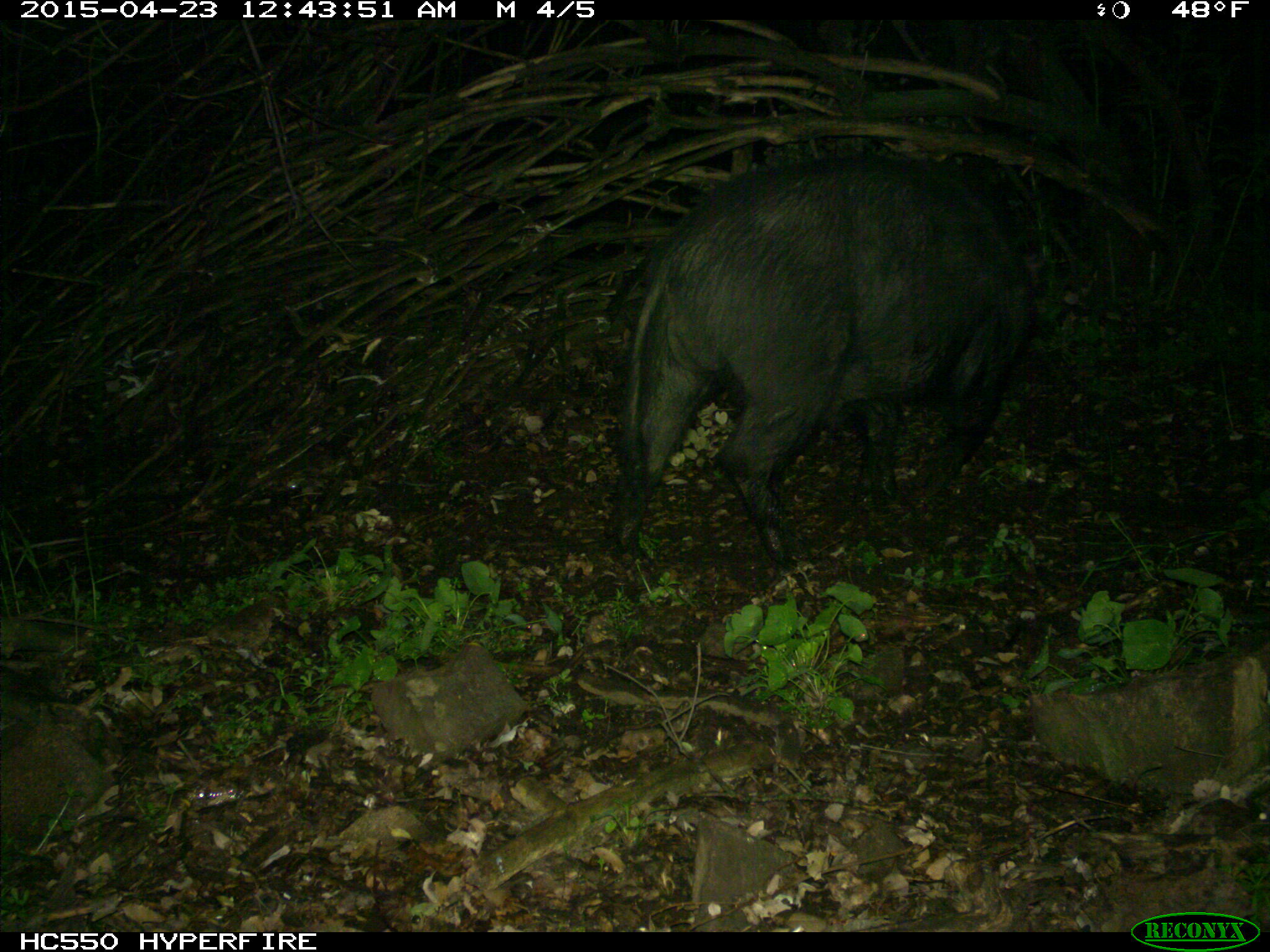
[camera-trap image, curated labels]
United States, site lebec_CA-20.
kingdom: Animalia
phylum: Chordata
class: Mammalia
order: Artiodactyla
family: Suidae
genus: Sus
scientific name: Sus scrofa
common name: wild boar